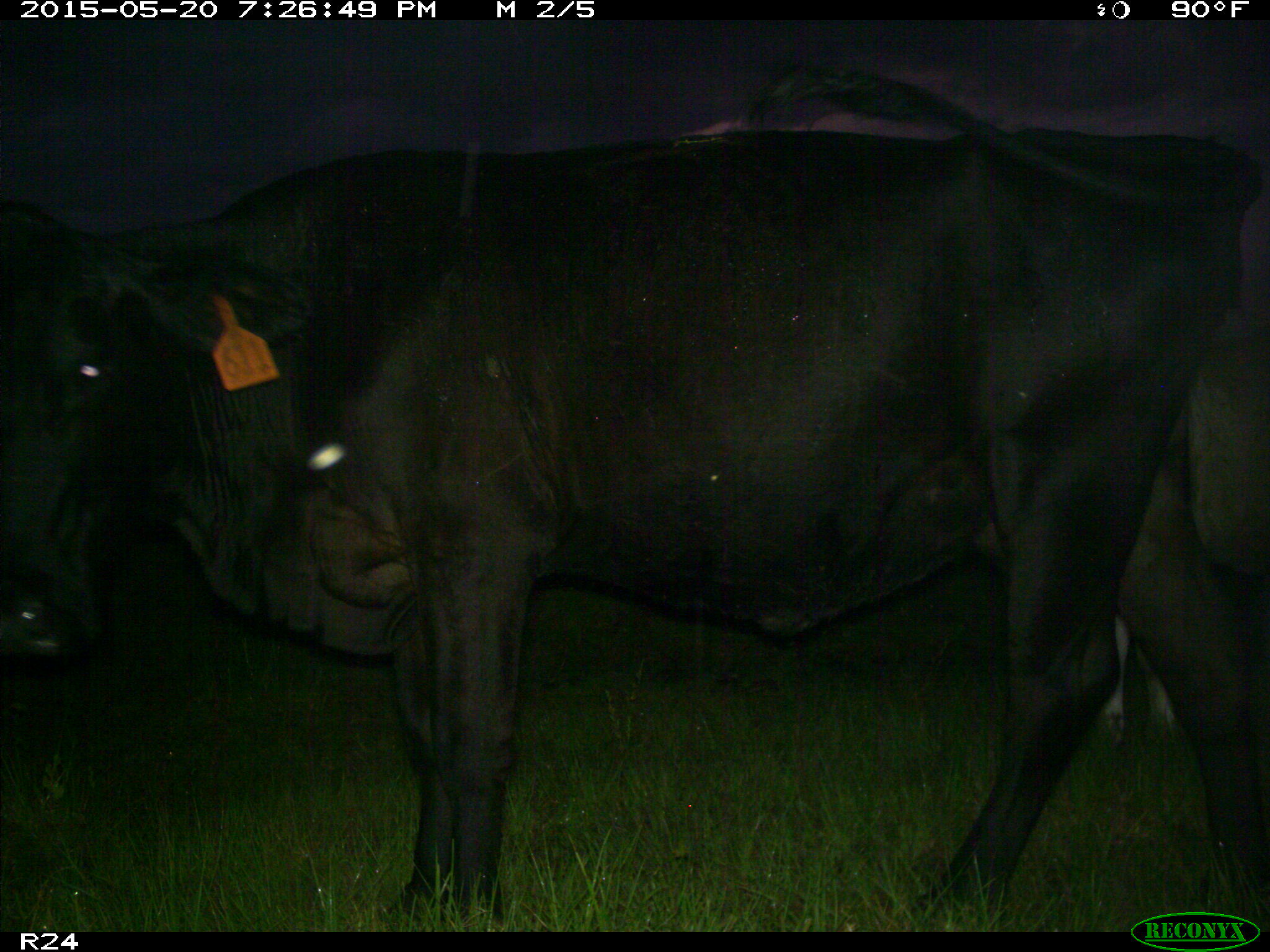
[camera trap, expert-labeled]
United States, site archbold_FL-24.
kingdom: Animalia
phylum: Chordata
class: Mammalia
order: Artiodactyla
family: Bovidae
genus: Bos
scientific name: Bos taurus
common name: domestic cow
Bos taurus (domestic cow).